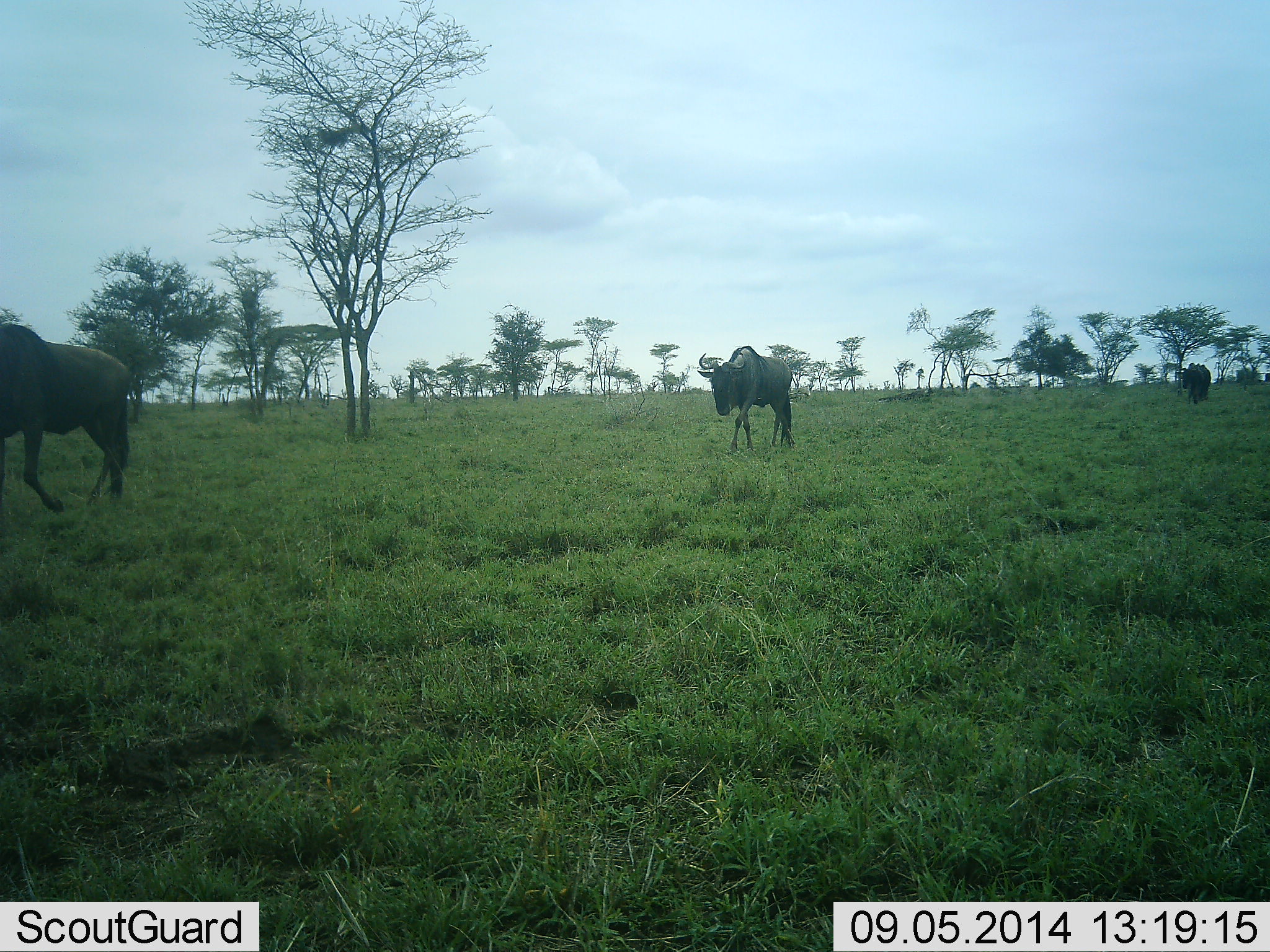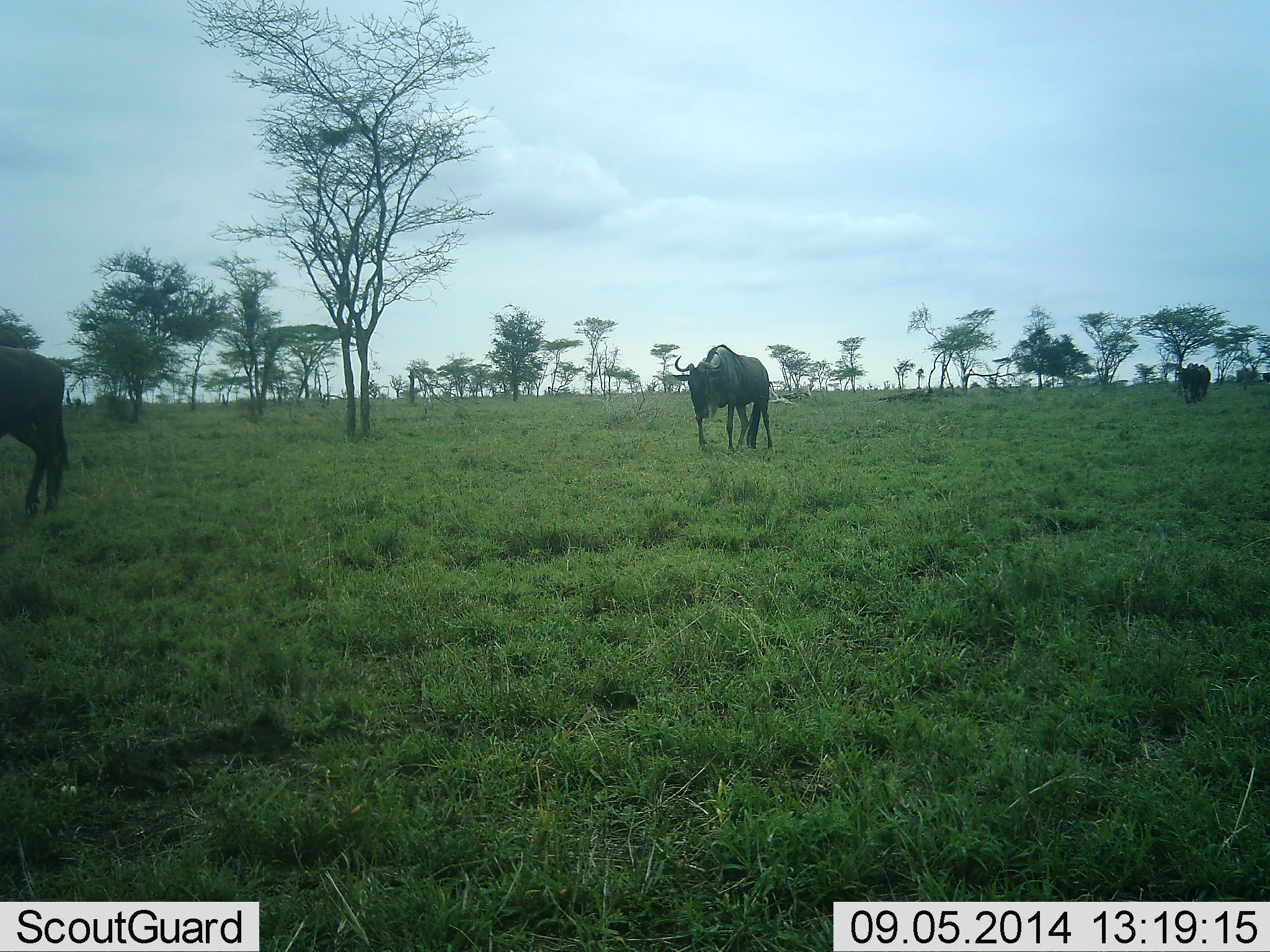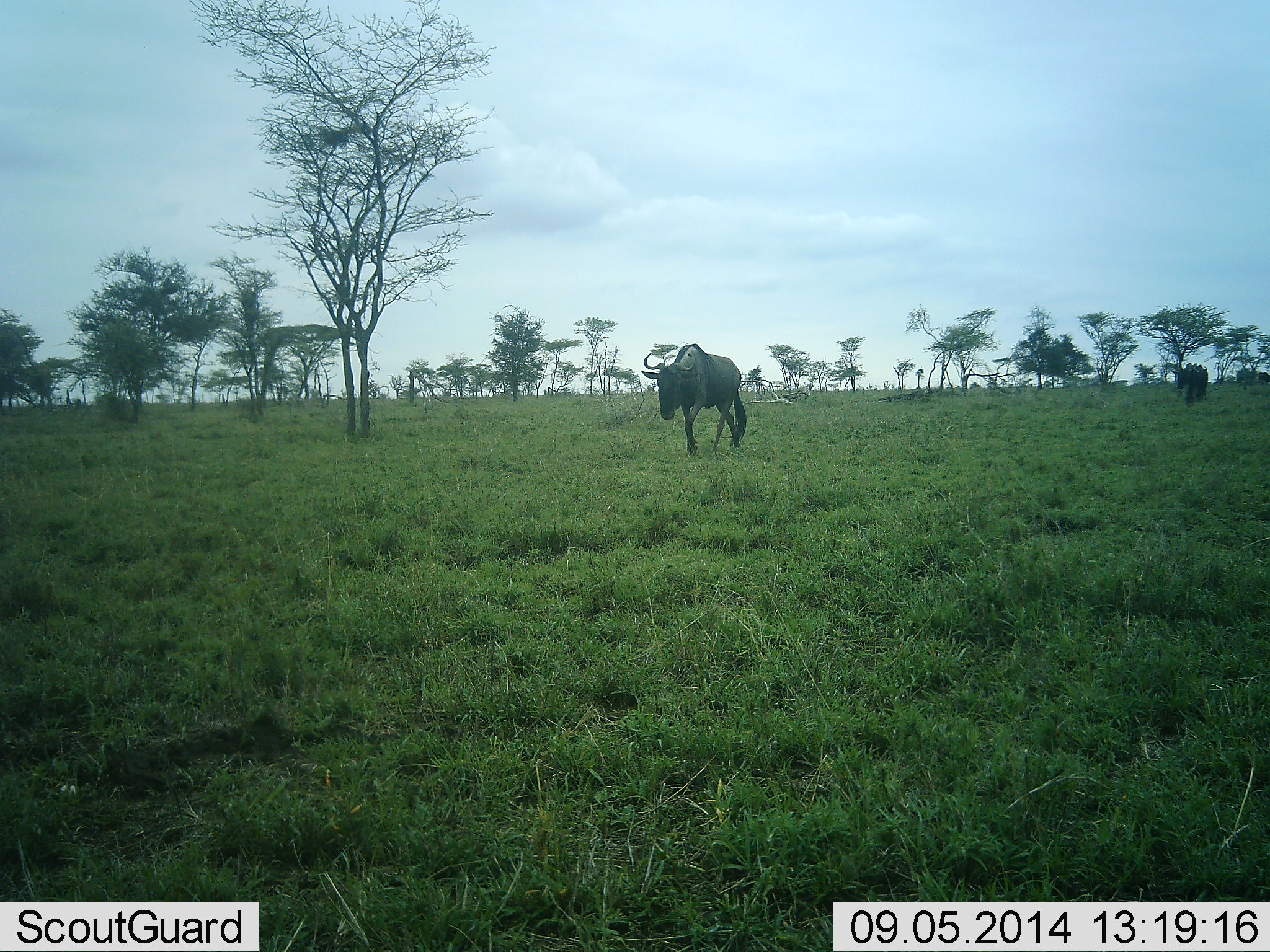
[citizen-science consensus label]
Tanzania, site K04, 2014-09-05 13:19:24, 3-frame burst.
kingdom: Animalia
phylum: Chordata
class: Mammalia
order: Artiodactyla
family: Bovidae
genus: Connochaetes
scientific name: Connochaetes taurinus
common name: blue wildebeest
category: wildebeest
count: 4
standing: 20%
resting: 0%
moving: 80%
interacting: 0%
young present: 0%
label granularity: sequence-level